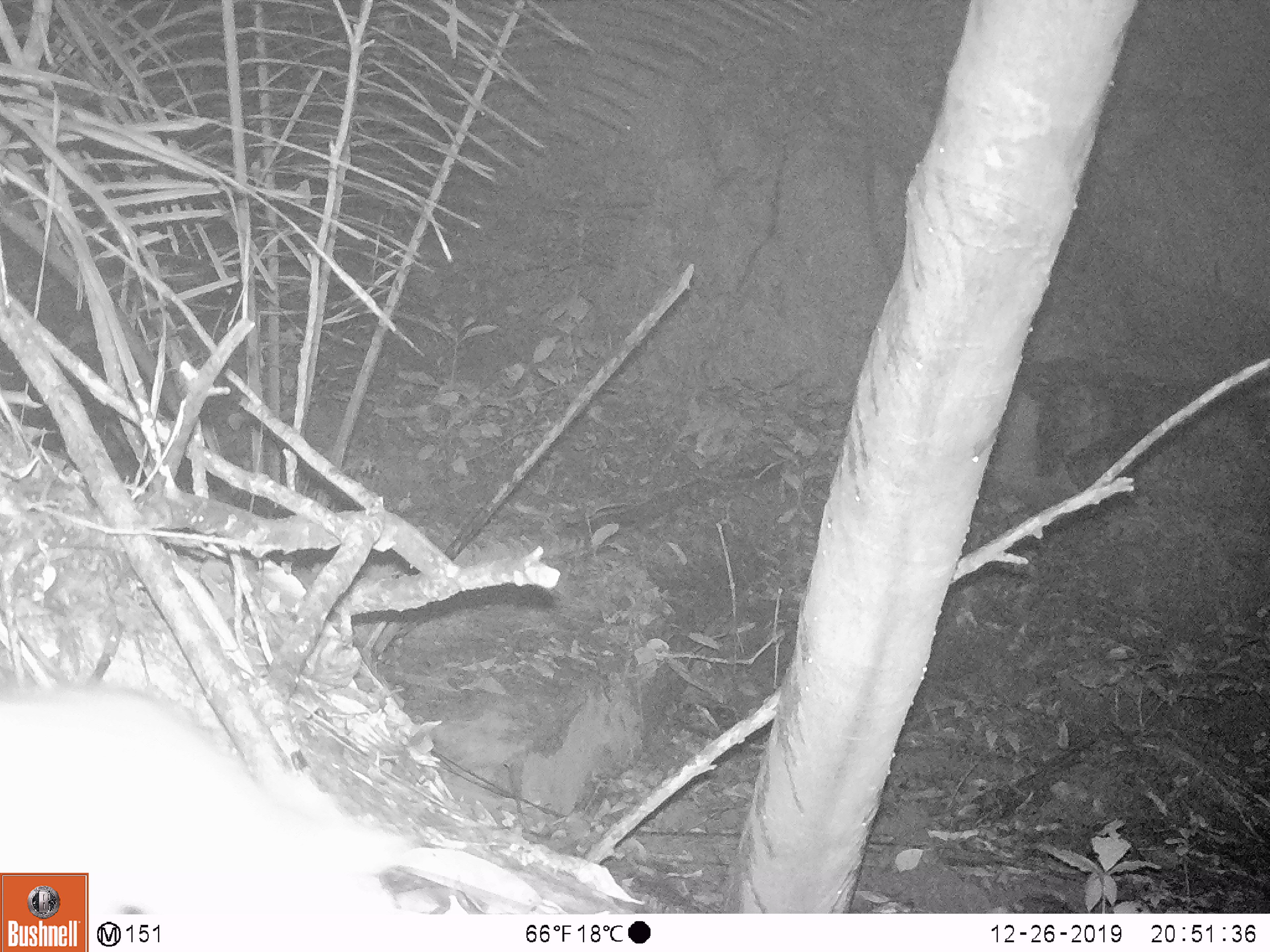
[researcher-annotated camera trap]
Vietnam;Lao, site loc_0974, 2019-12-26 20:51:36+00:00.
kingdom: Animalia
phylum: Chordata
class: Mammalia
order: Rodentia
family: Muridae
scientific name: Muridae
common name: old-world mice and rats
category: unidentified murid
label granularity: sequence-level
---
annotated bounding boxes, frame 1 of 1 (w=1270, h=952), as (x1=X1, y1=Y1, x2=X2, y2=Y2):
unidentified murid: (x1=0, y1=682, x2=417, y2=919)